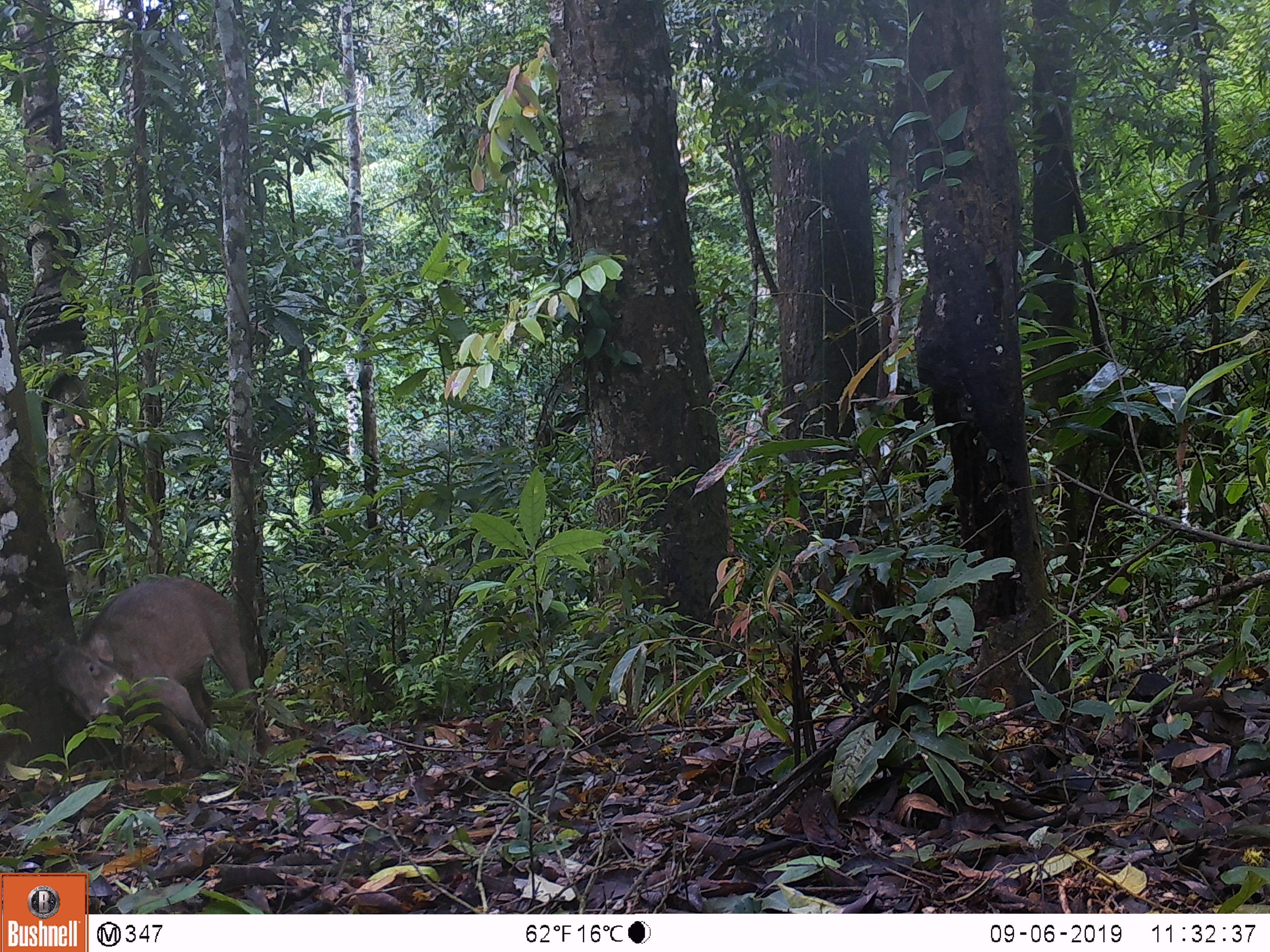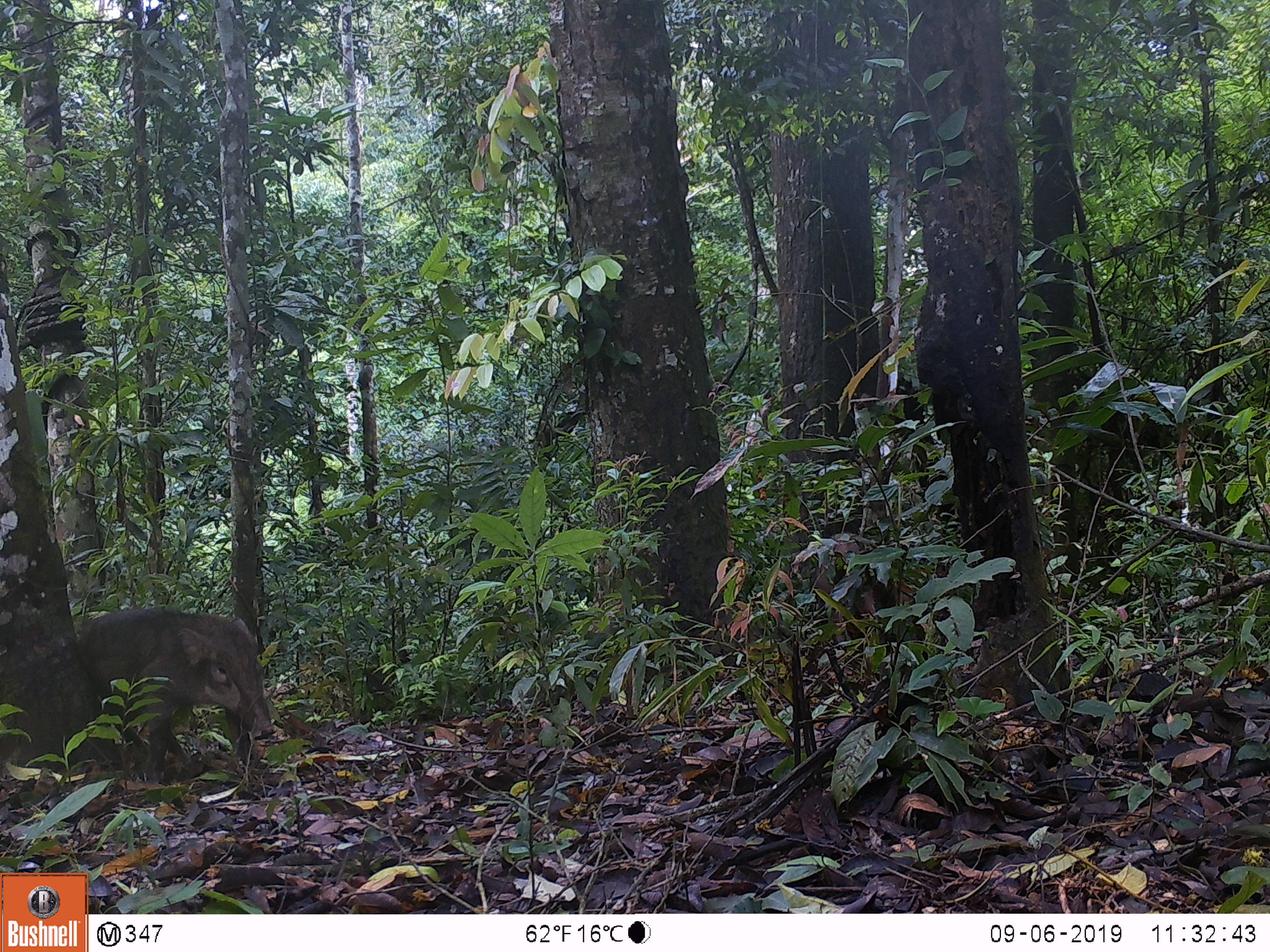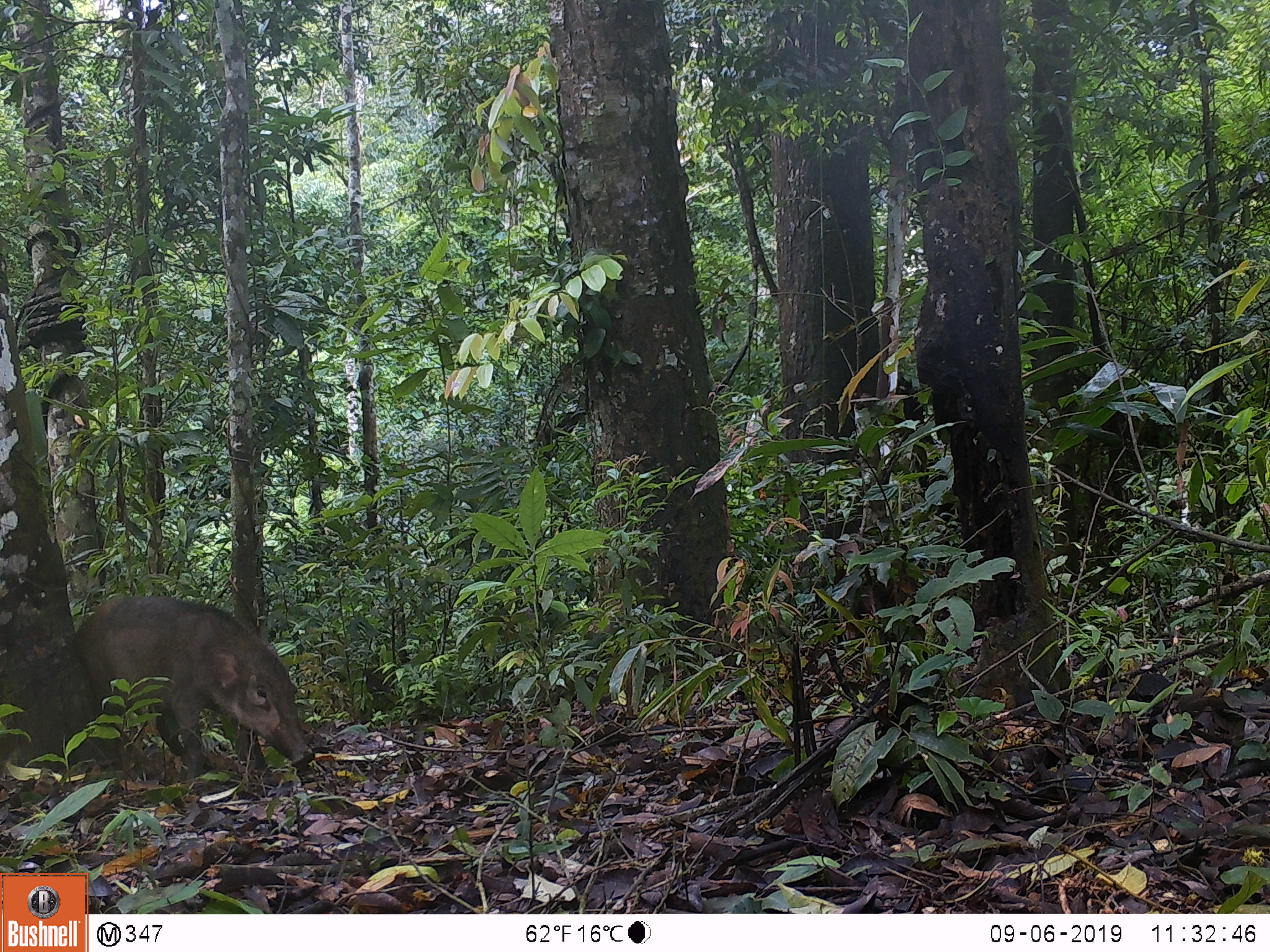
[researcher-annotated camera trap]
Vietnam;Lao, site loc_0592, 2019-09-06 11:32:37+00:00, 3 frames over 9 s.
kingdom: Animalia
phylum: Chordata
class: Mammalia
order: Artiodactyla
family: Suidae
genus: Sus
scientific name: Sus scrofa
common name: eurasian wild pig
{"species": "eurasian wild pig (Sus scrofa)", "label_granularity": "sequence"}